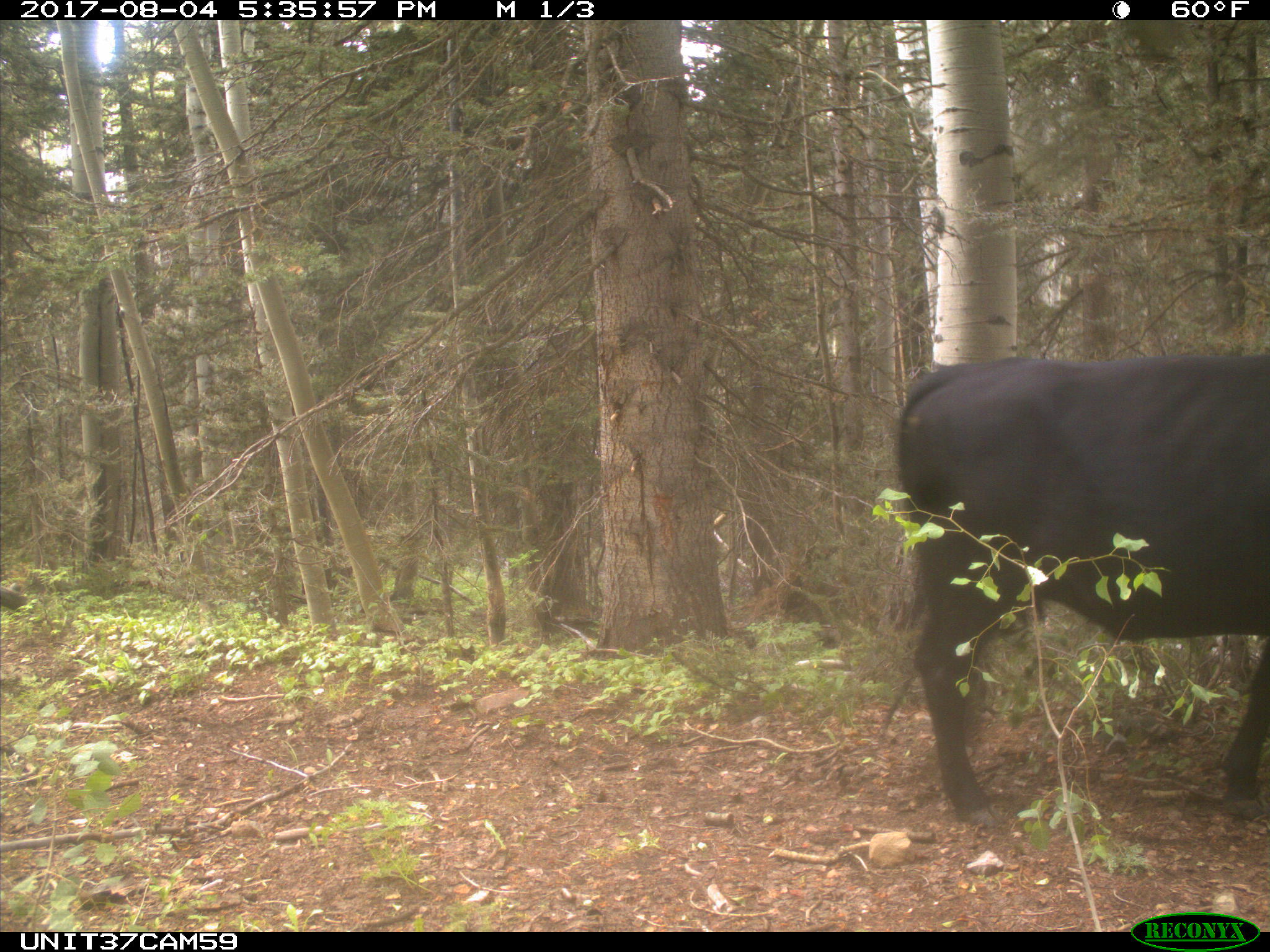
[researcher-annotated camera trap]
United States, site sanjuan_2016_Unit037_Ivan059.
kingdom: Animalia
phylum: Chordata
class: Mammalia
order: Artiodactyla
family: Bovidae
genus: Bos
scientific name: Bos taurus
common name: domestic cow